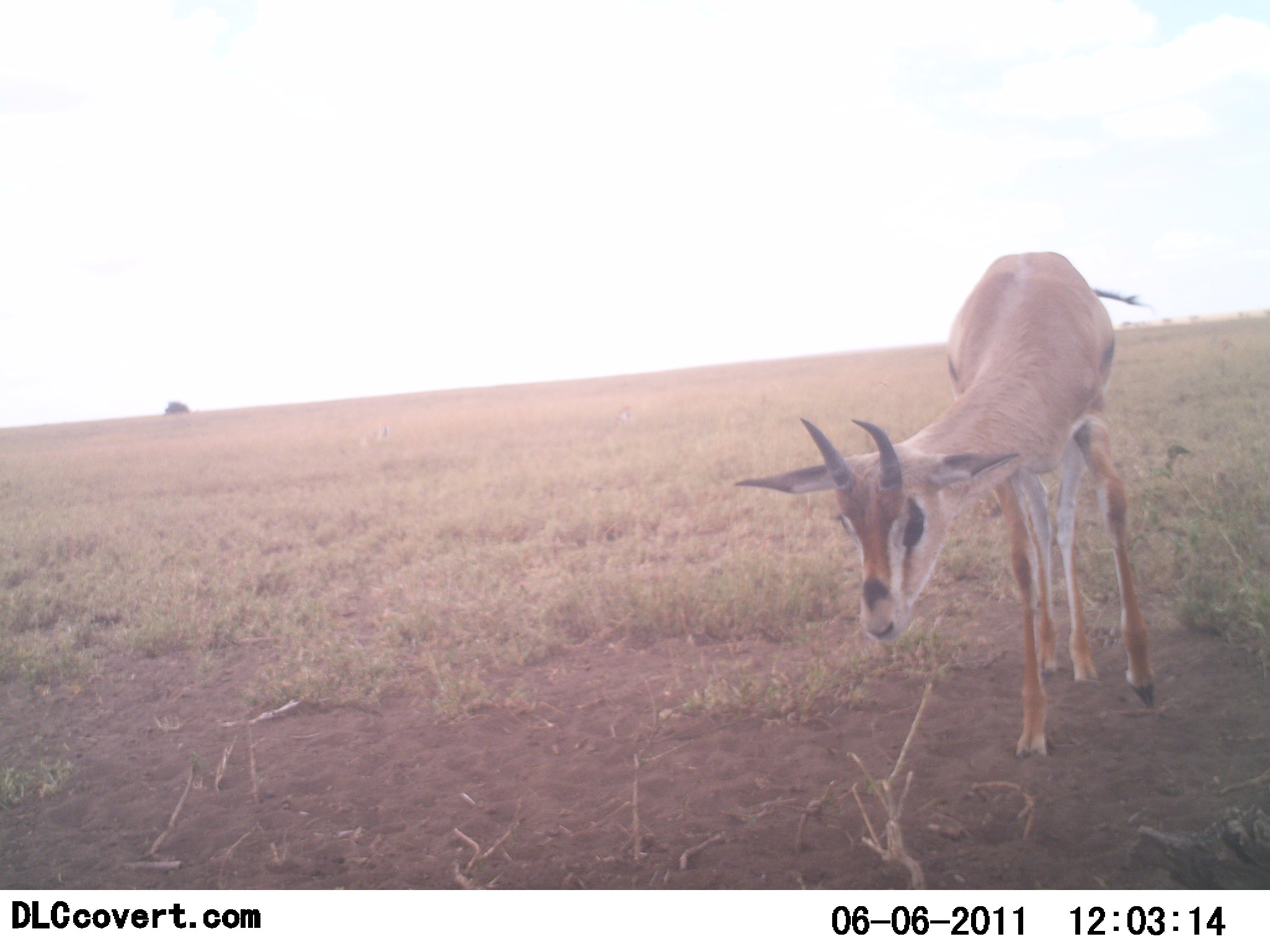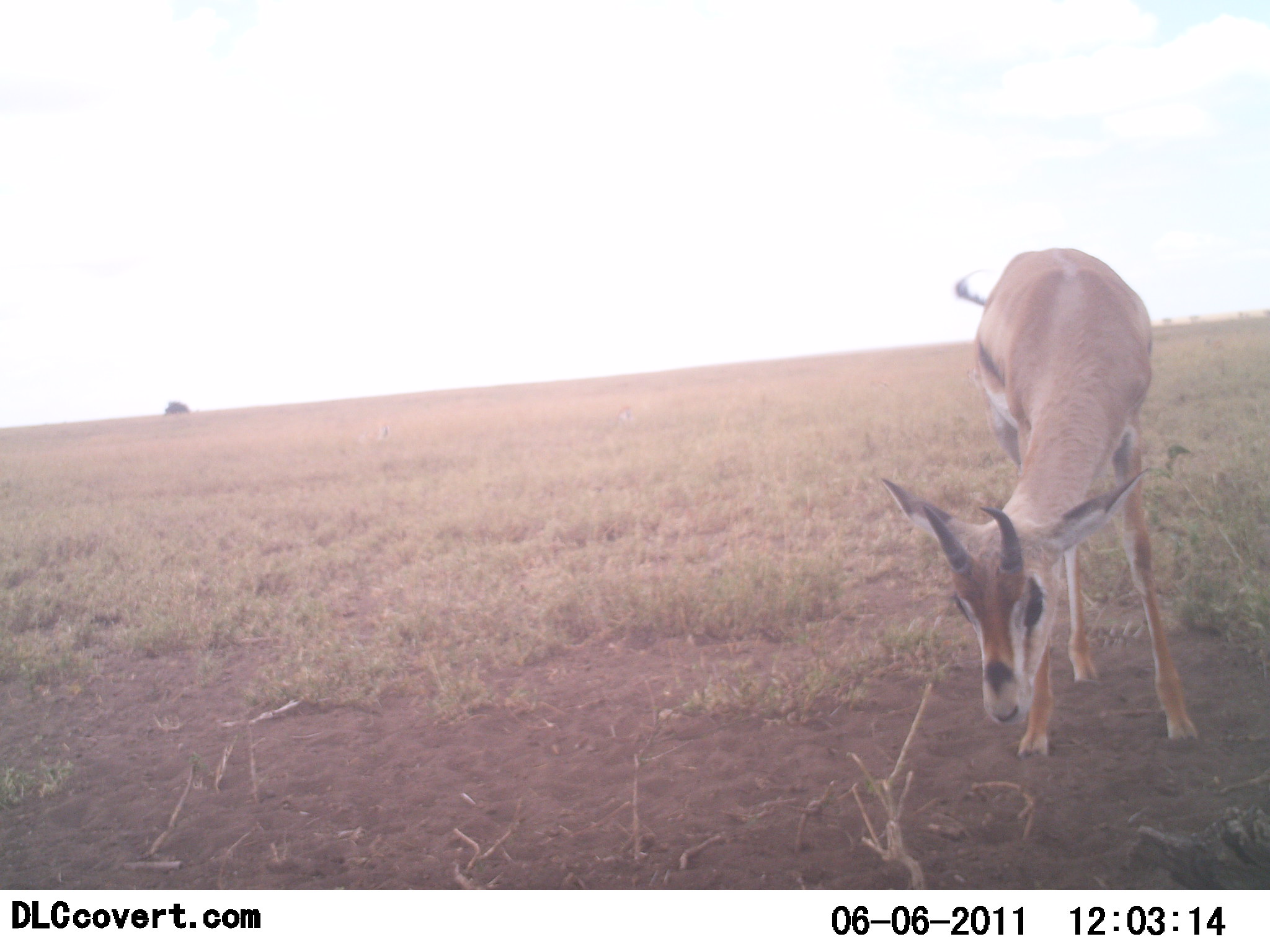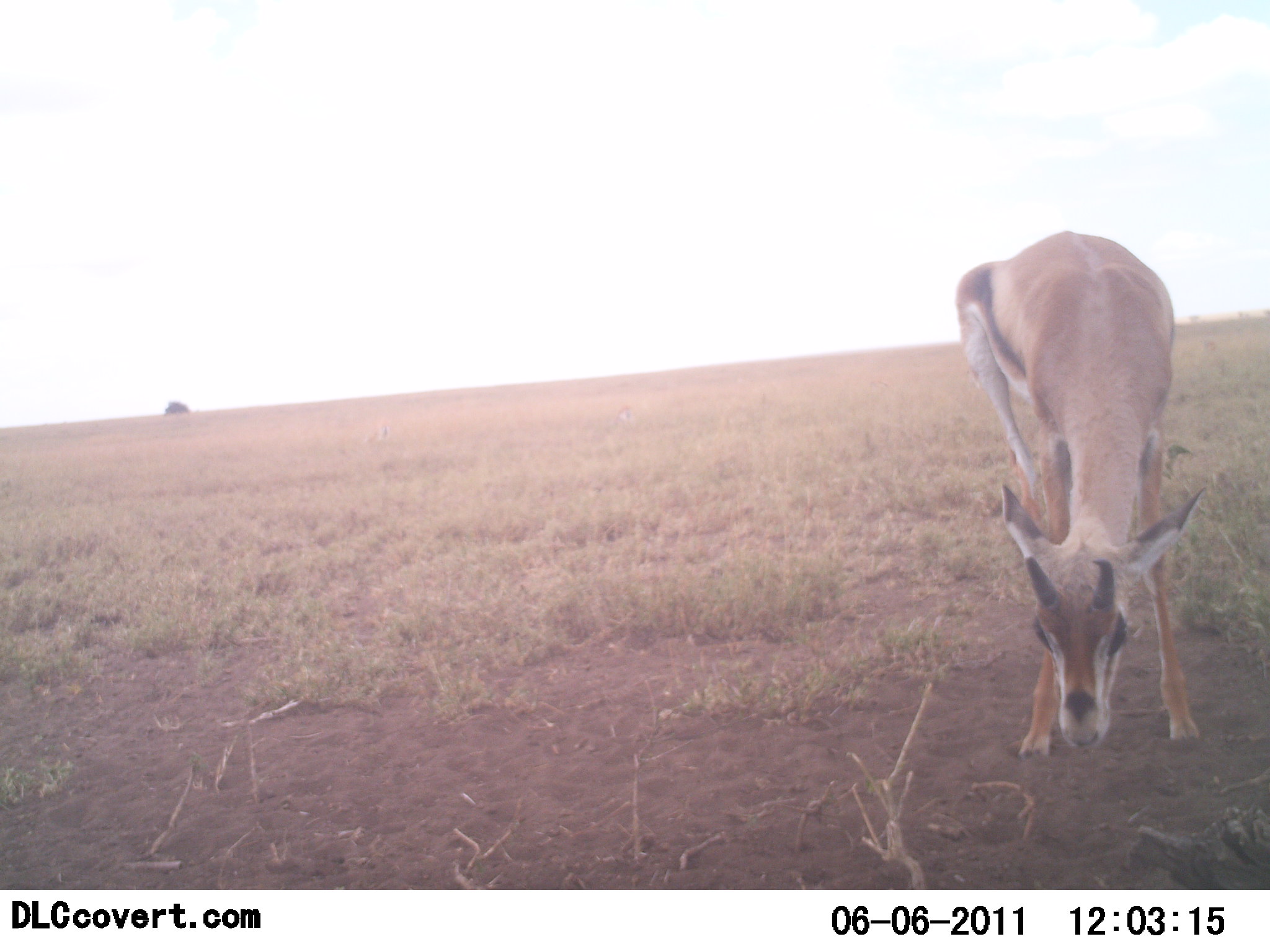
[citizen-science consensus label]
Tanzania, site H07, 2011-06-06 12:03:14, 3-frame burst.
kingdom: Animalia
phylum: Chordata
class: Mammalia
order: Artiodactyla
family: Bovidae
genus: Eudorcas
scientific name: Eudorcas thomsonii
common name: thomson's gazelle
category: gazellethomsons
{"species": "gazellethomsons (thomson's gazelle) (Eudorcas thomsonii)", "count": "1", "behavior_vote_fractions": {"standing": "64%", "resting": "0%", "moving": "18%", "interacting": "0%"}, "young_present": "0%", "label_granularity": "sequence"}